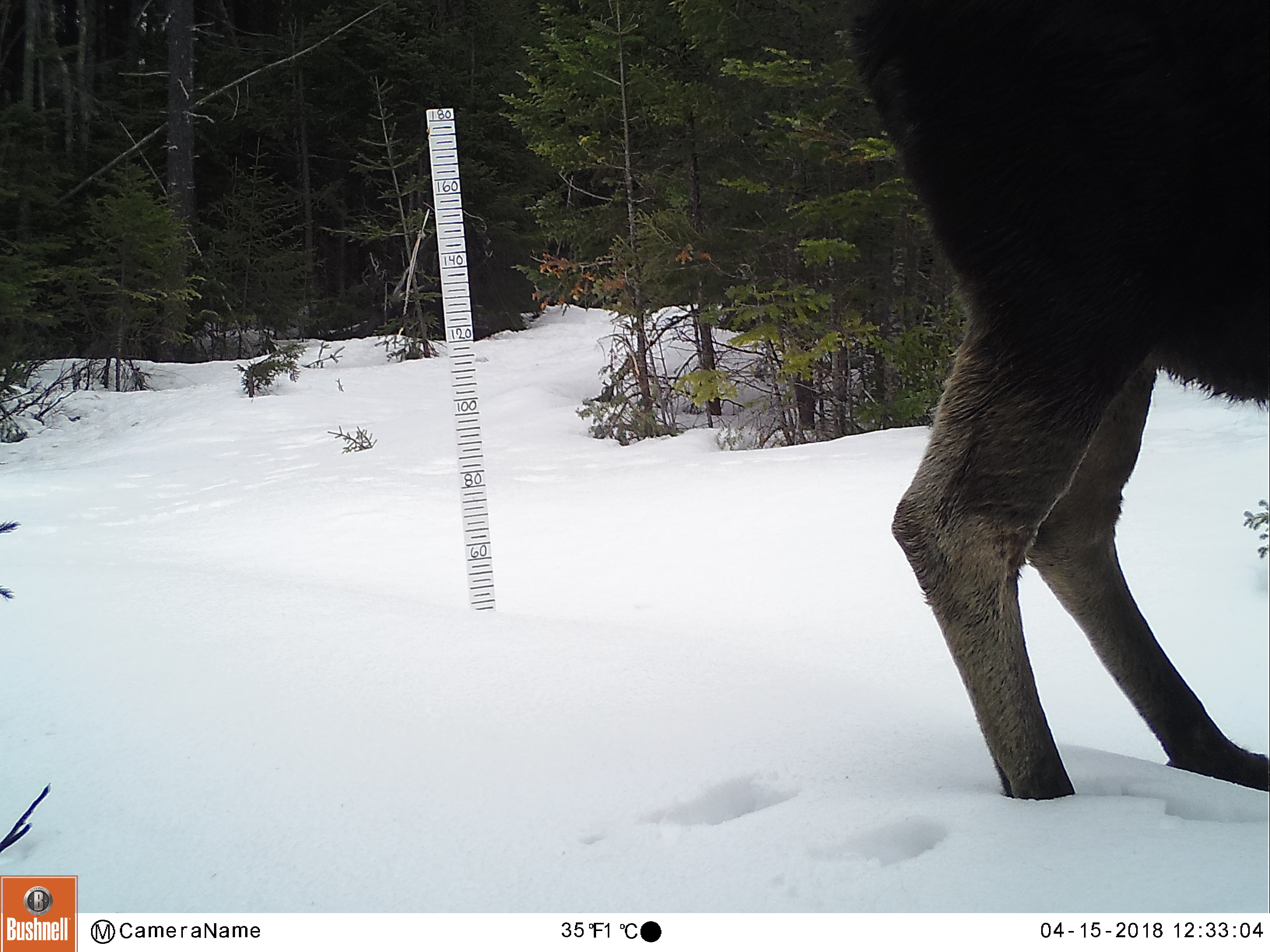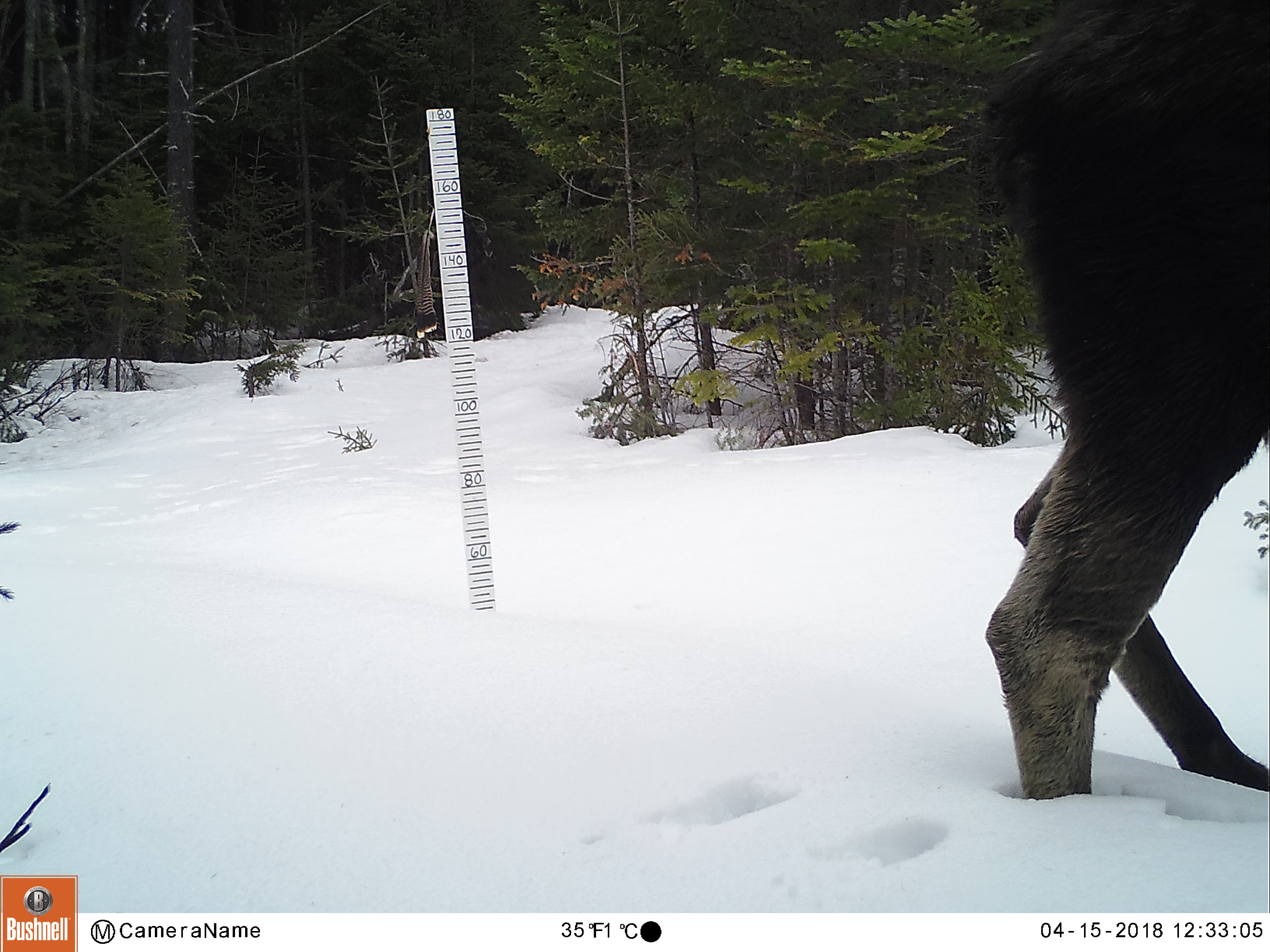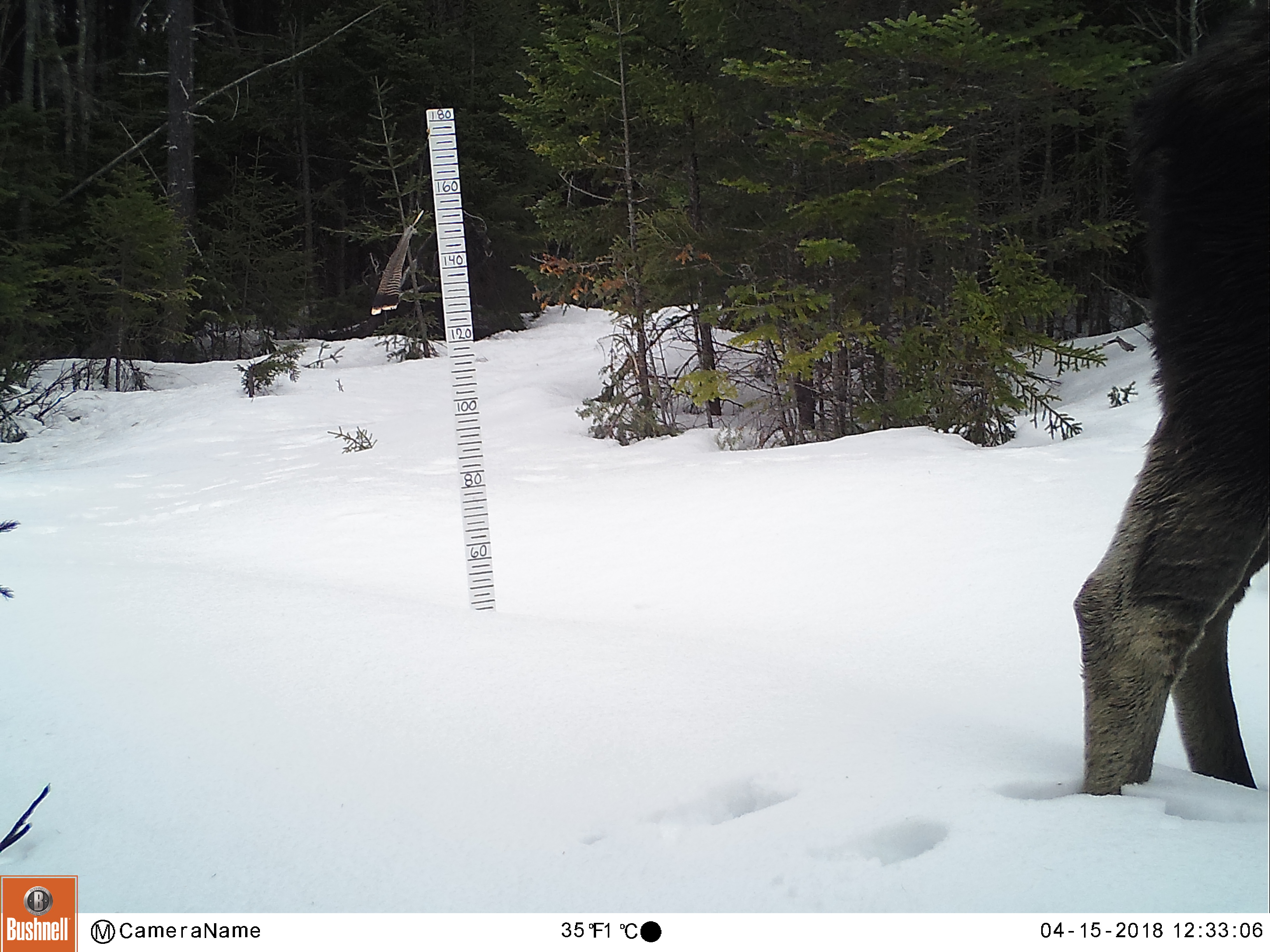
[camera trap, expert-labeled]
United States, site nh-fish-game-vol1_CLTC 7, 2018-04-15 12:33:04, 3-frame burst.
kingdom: Animalia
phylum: Chordata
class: Mammalia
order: Artiodactyla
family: Cervidae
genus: Alces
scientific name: Alces alces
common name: moose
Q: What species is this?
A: Moose (Alces alces).